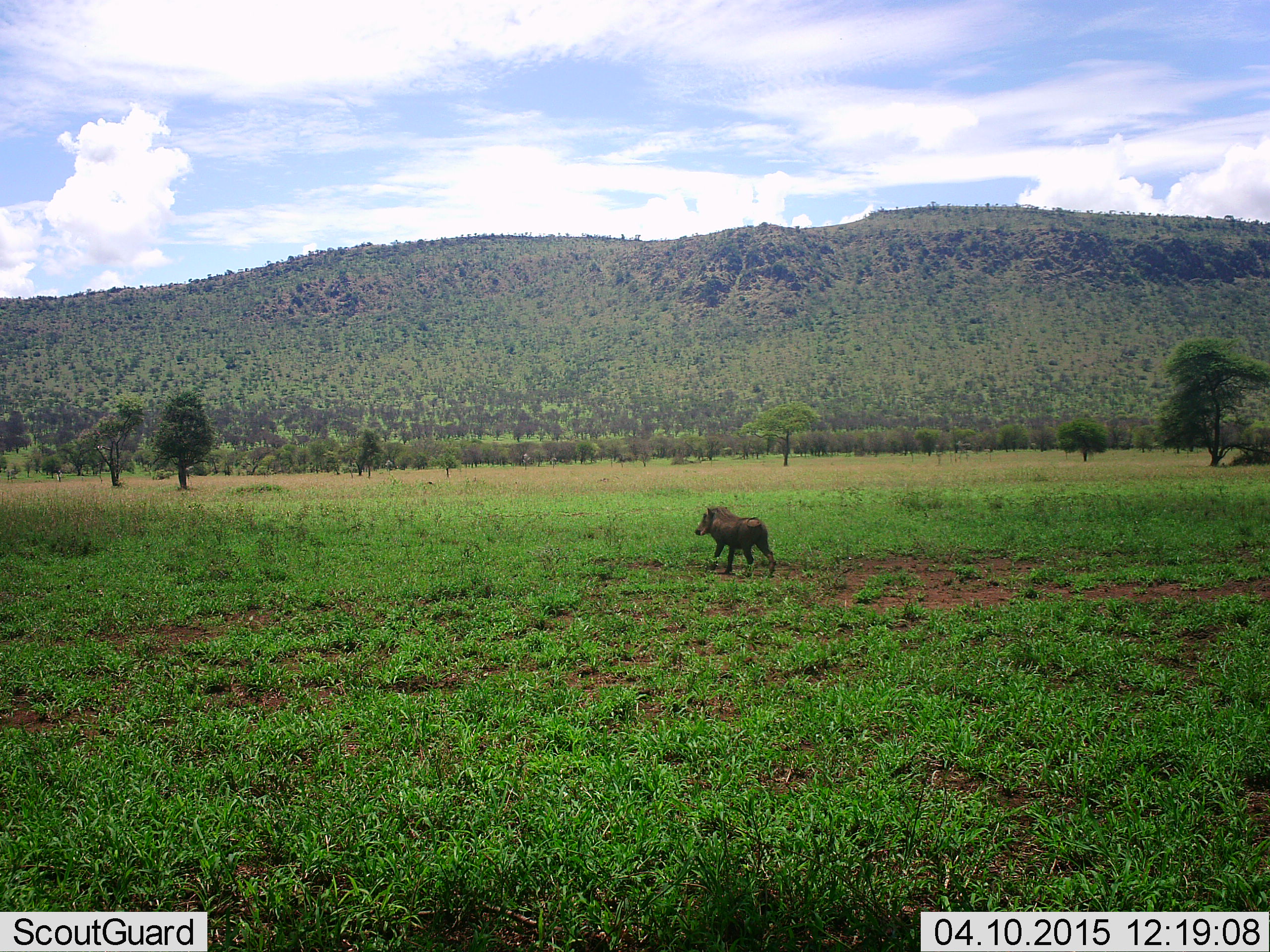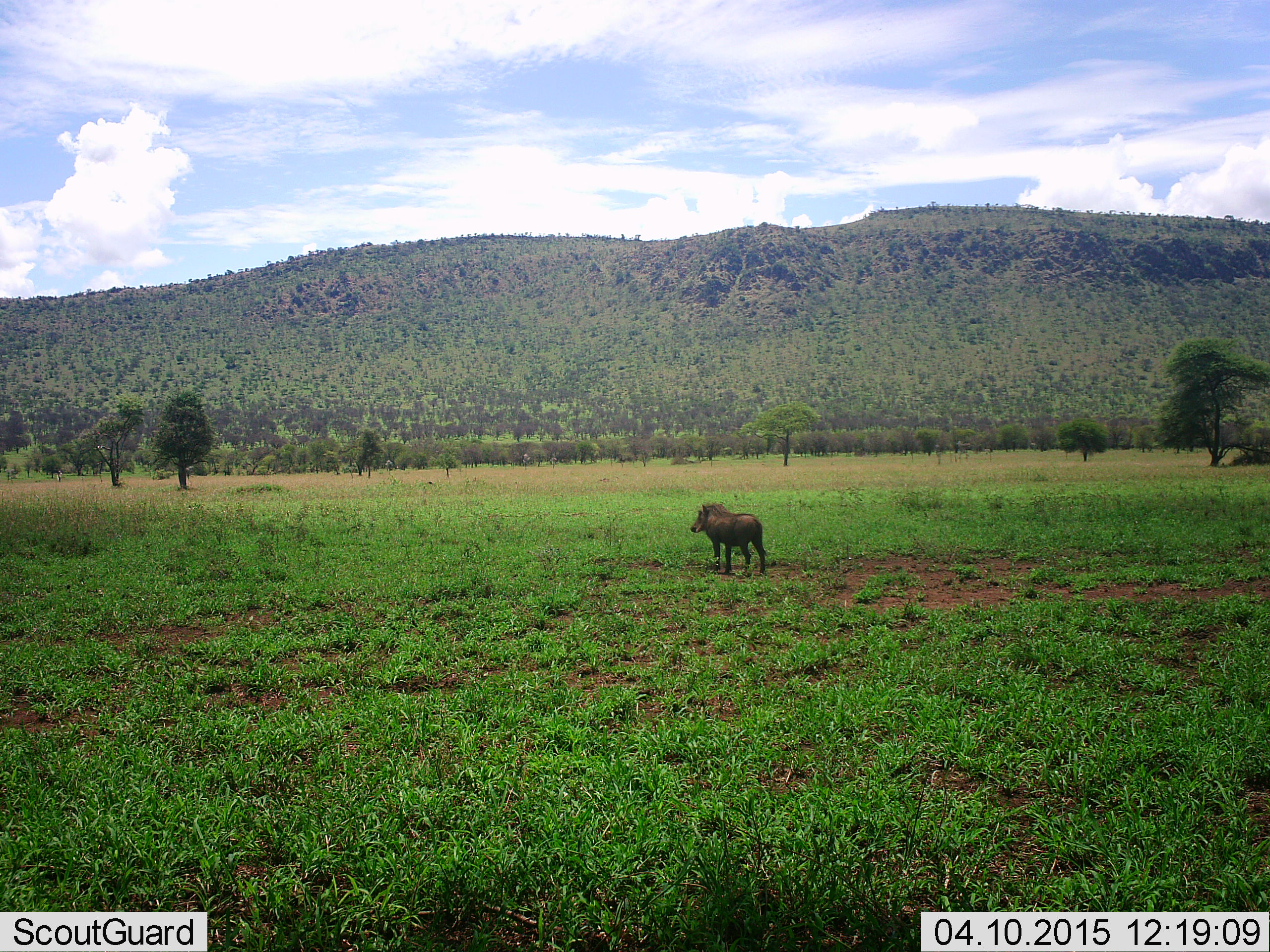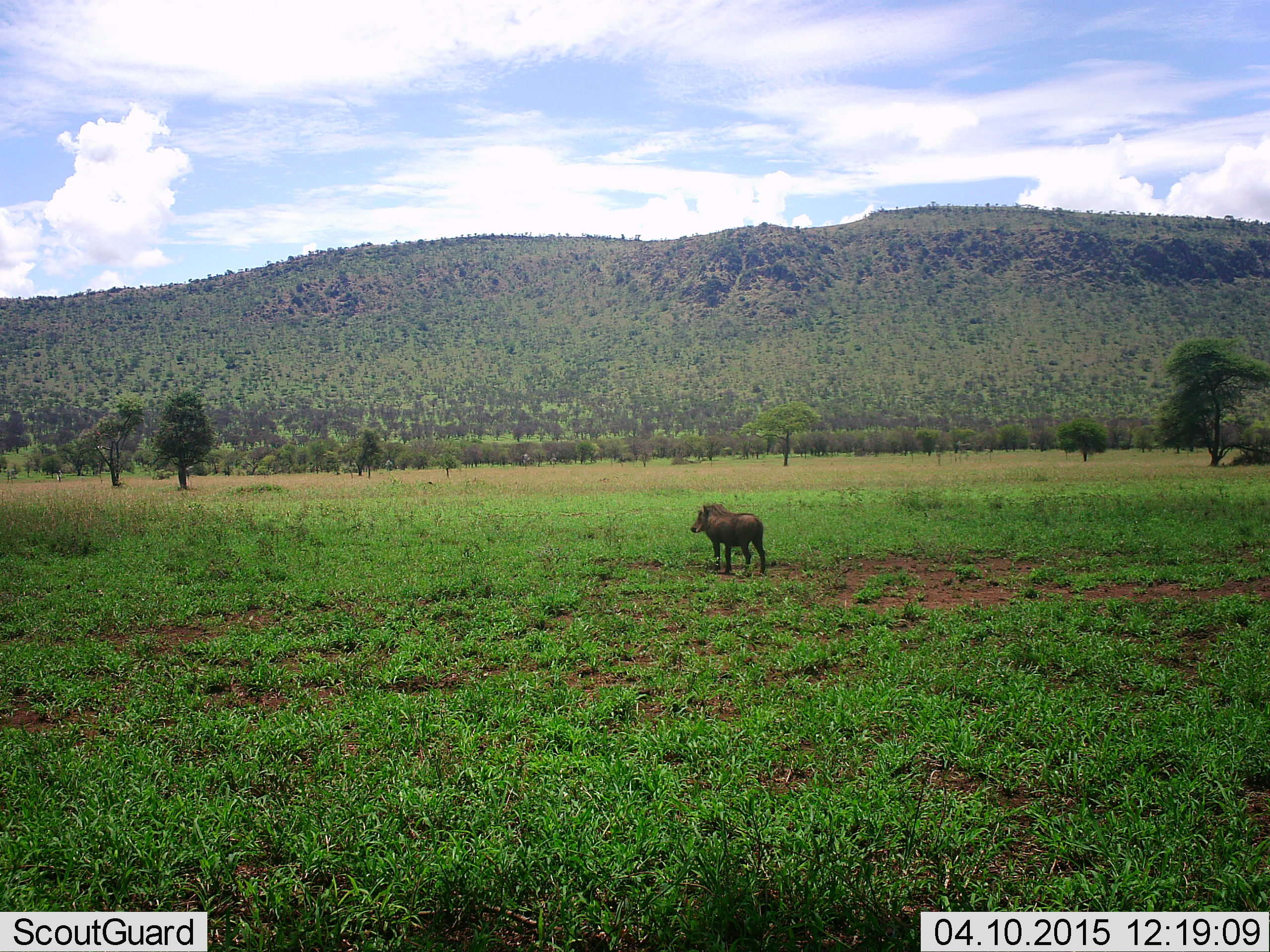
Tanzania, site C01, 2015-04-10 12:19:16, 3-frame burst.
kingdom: Animalia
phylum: Chordata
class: Mammalia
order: Artiodactyla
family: Suidae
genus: Phacochoerus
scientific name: Phacochoerus africanus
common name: warthog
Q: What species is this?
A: Warthog (Phacochoerus africanus).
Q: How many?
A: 1.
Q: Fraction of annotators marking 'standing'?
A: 44%.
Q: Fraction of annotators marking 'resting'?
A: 0%.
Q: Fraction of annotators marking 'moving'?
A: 56%.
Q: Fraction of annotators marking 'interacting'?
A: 0%.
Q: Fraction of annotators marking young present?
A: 0%.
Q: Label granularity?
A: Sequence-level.